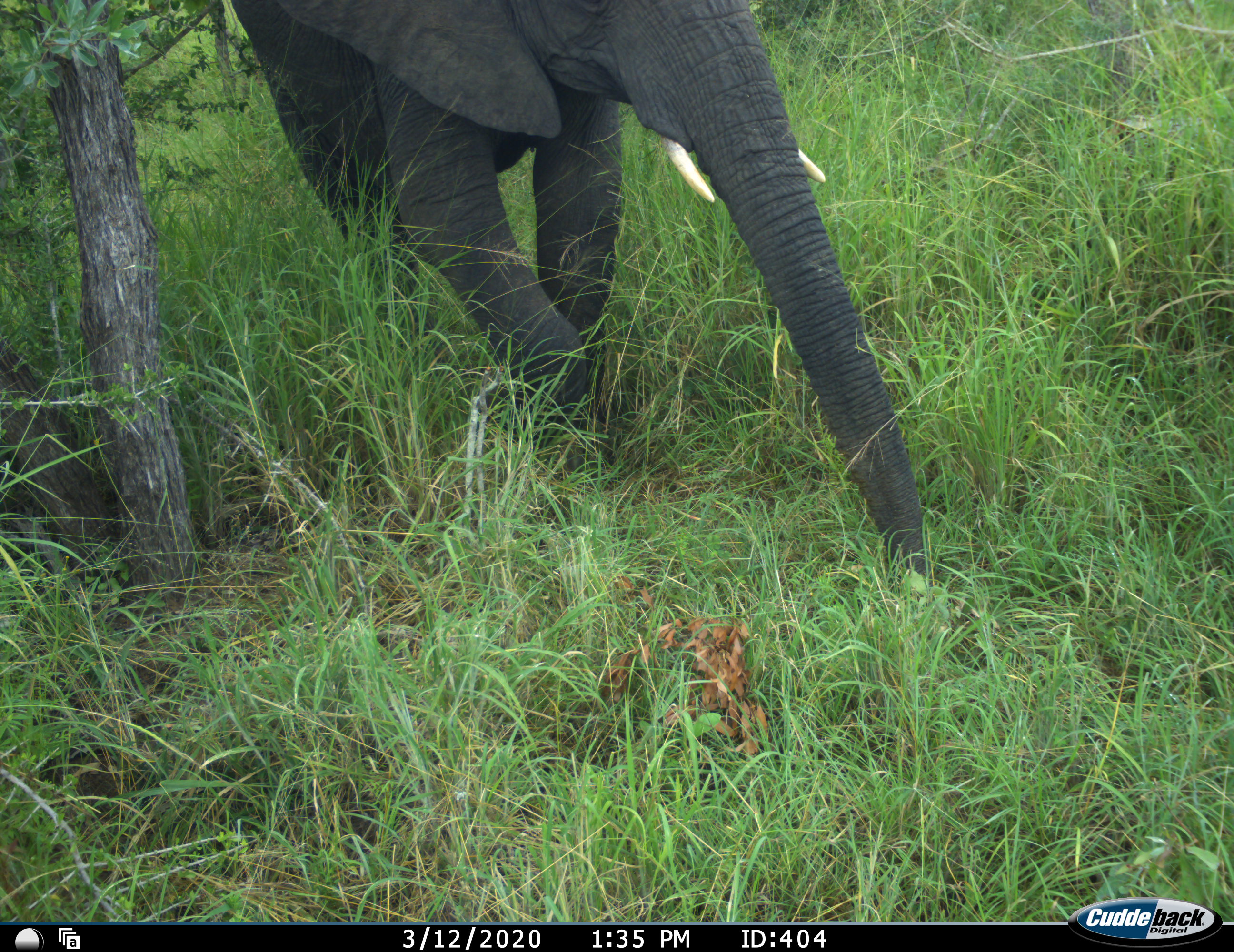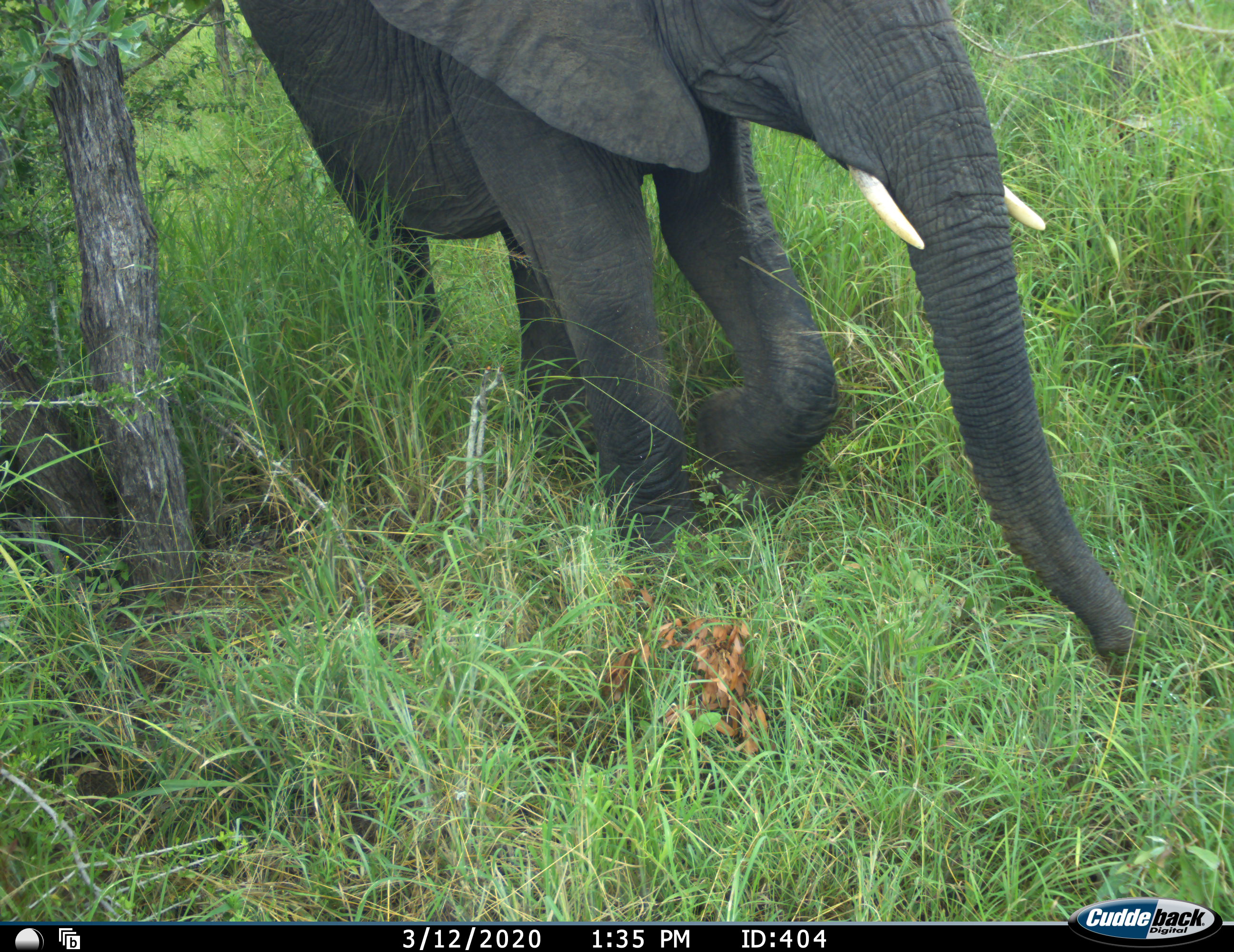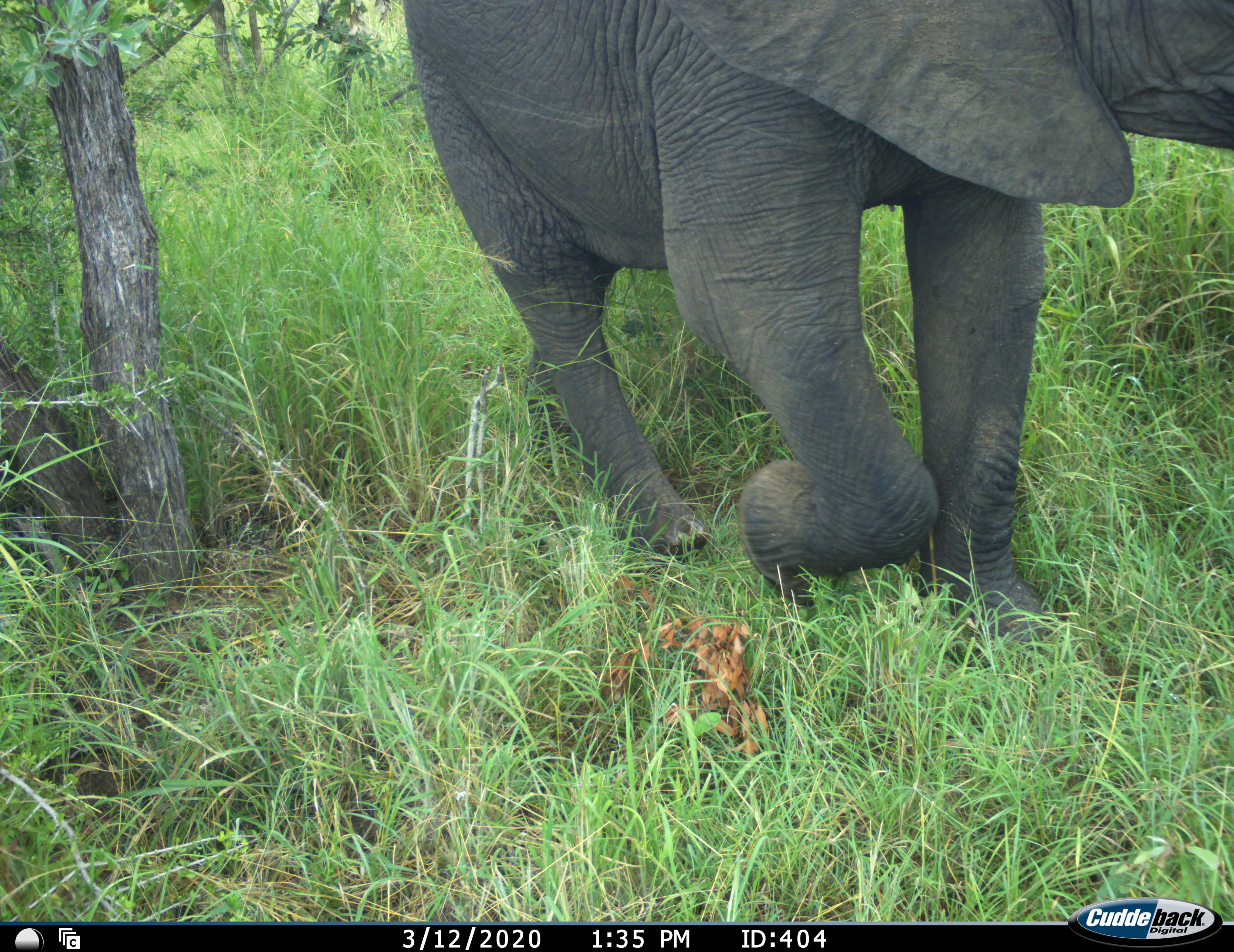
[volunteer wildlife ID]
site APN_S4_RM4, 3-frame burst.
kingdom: Animalia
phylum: Chordata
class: Mammalia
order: Proboscidea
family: Elephantidae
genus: Loxodonta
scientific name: Loxodonta africana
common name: african bush elephant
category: elephant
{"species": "elephant (african bush elephant) (Loxodonta africana)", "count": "1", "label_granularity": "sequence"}